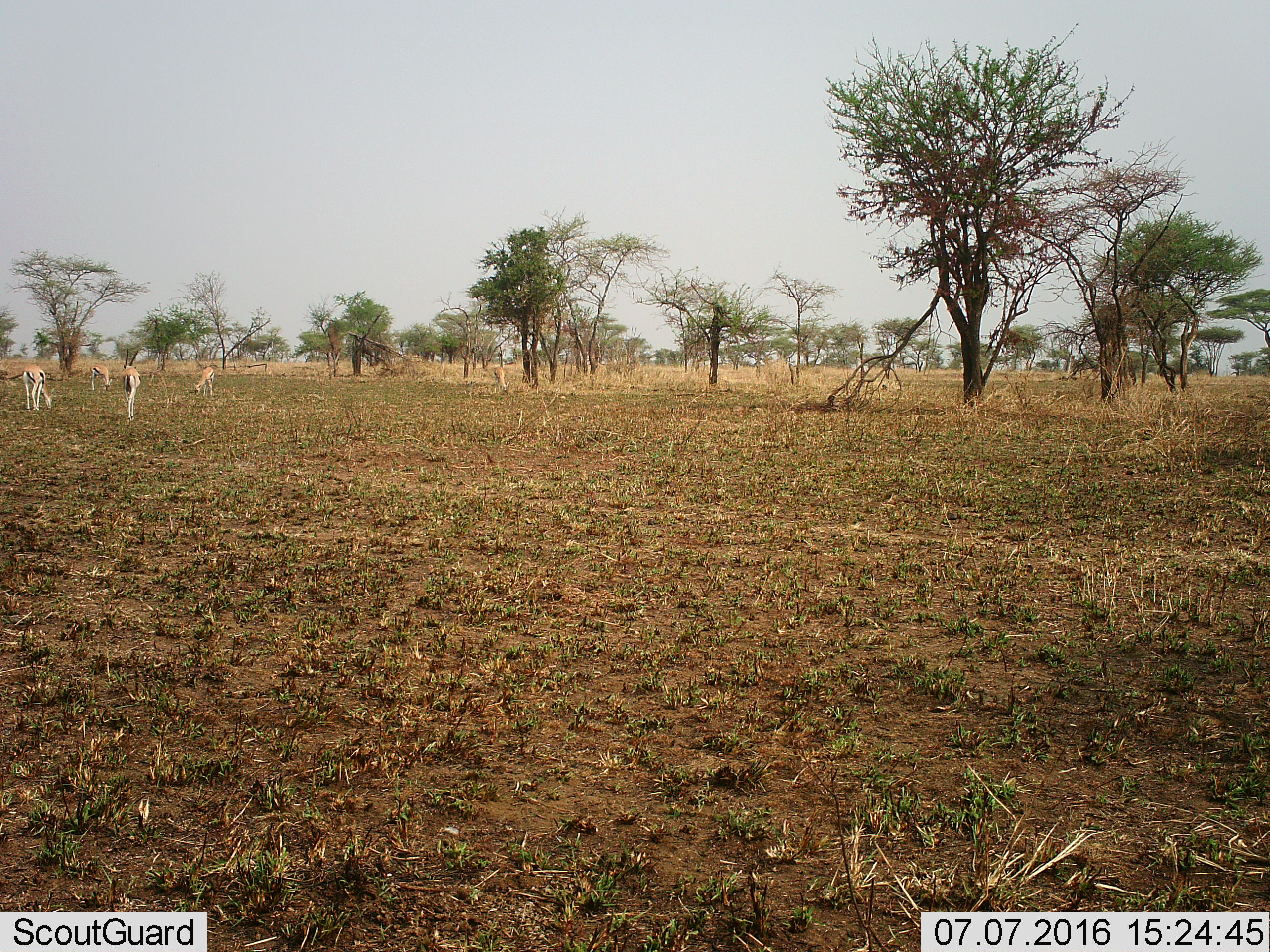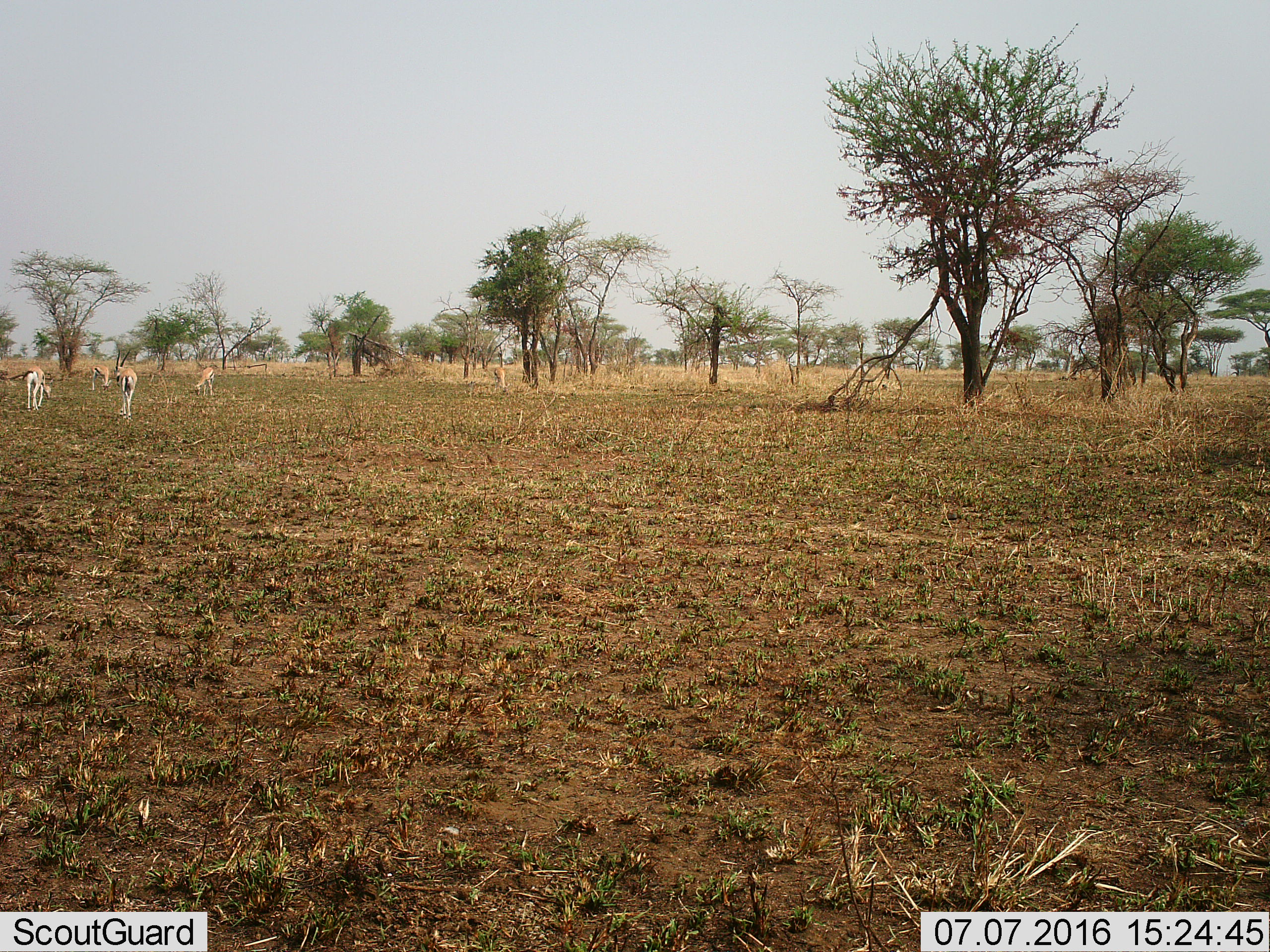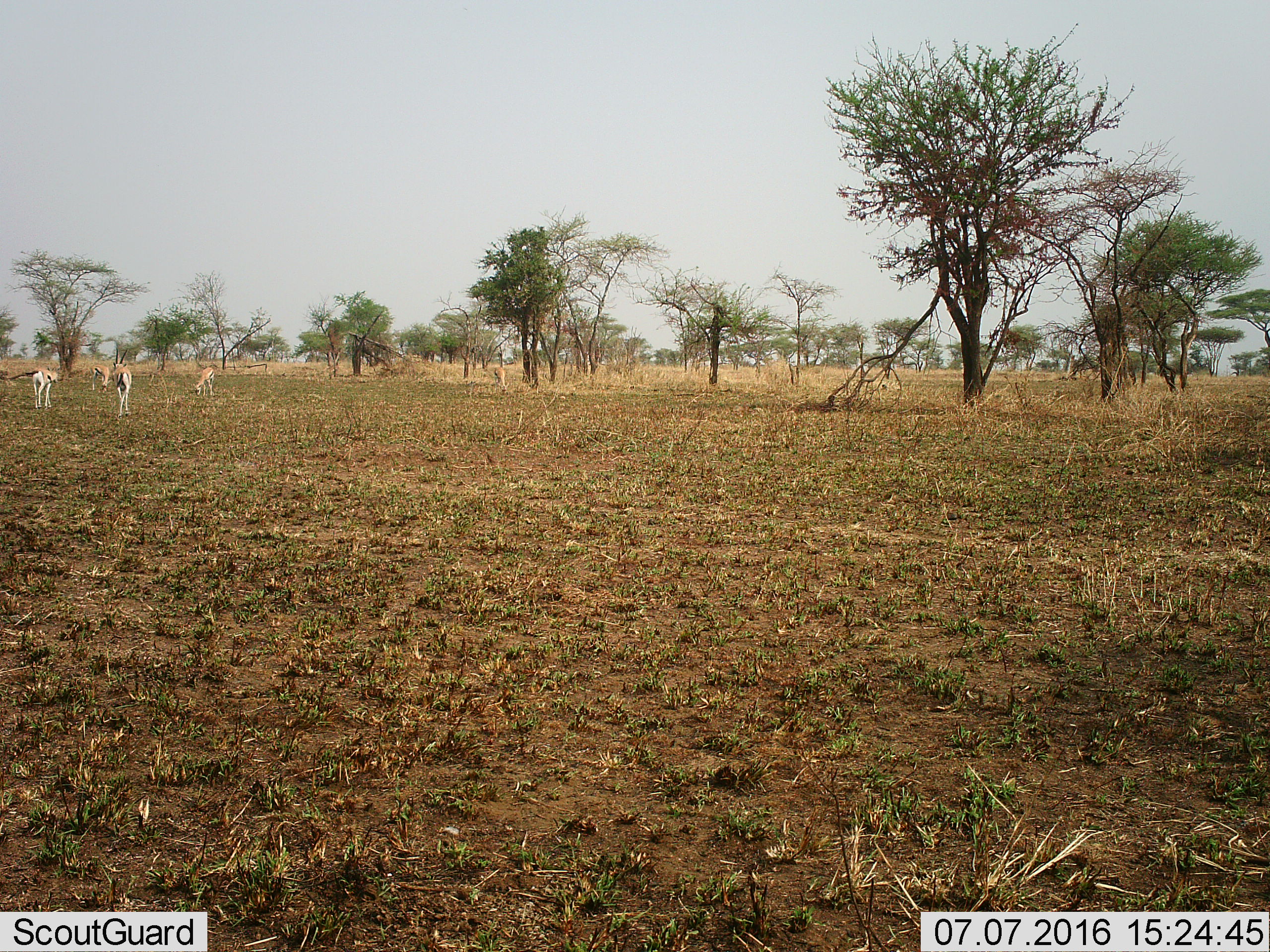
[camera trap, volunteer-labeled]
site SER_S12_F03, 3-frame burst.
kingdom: Animalia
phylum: Chordata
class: Mammalia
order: Artiodactyla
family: Bovidae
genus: Eudorcas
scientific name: Eudorcas thomsonii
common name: thomson's gazelle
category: gazellethomsons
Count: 5.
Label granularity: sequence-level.